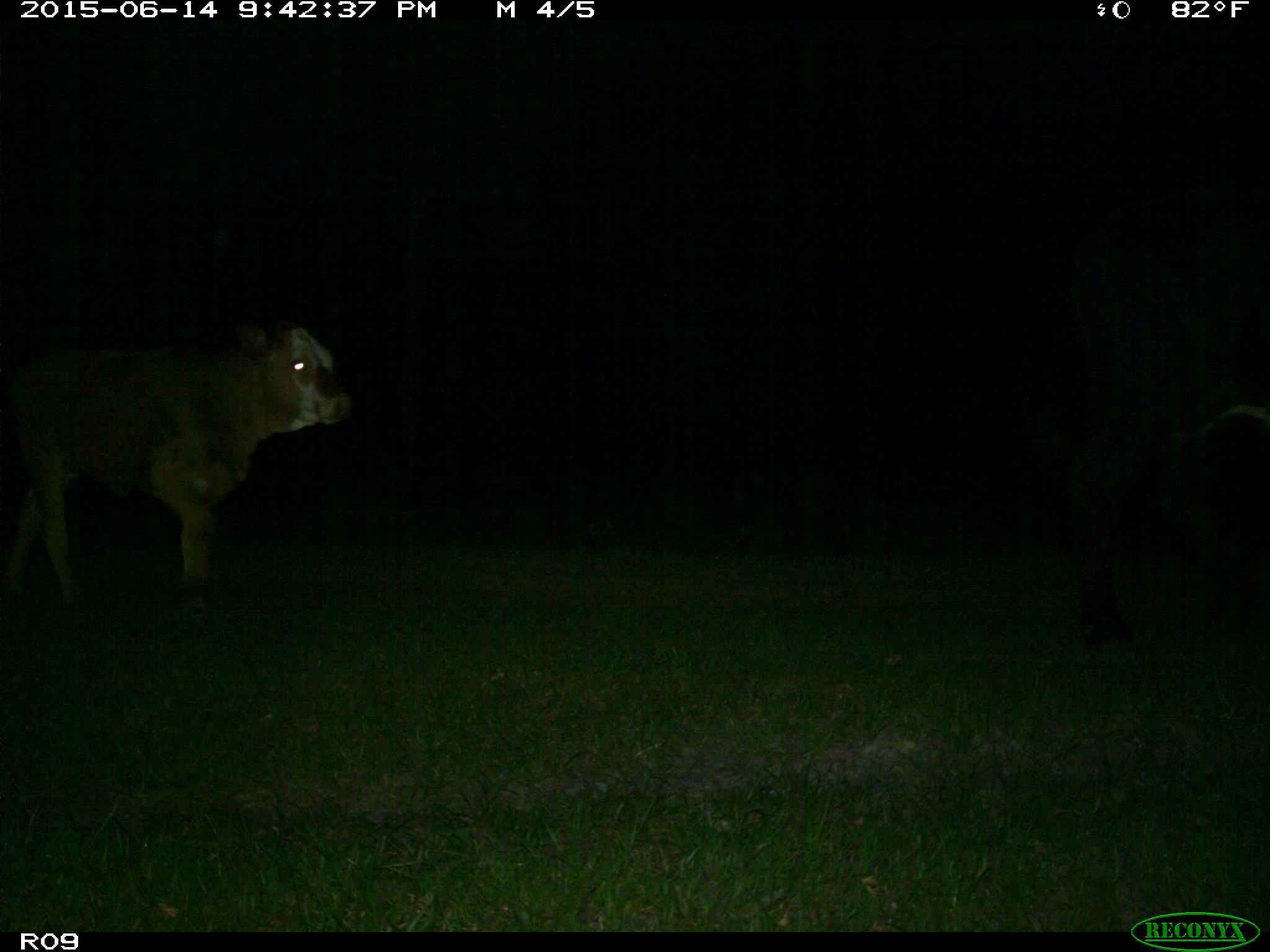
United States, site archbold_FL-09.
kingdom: Animalia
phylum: Chordata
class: Mammalia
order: Artiodactyla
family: Bovidae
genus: Bos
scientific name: Bos taurus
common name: domestic cow